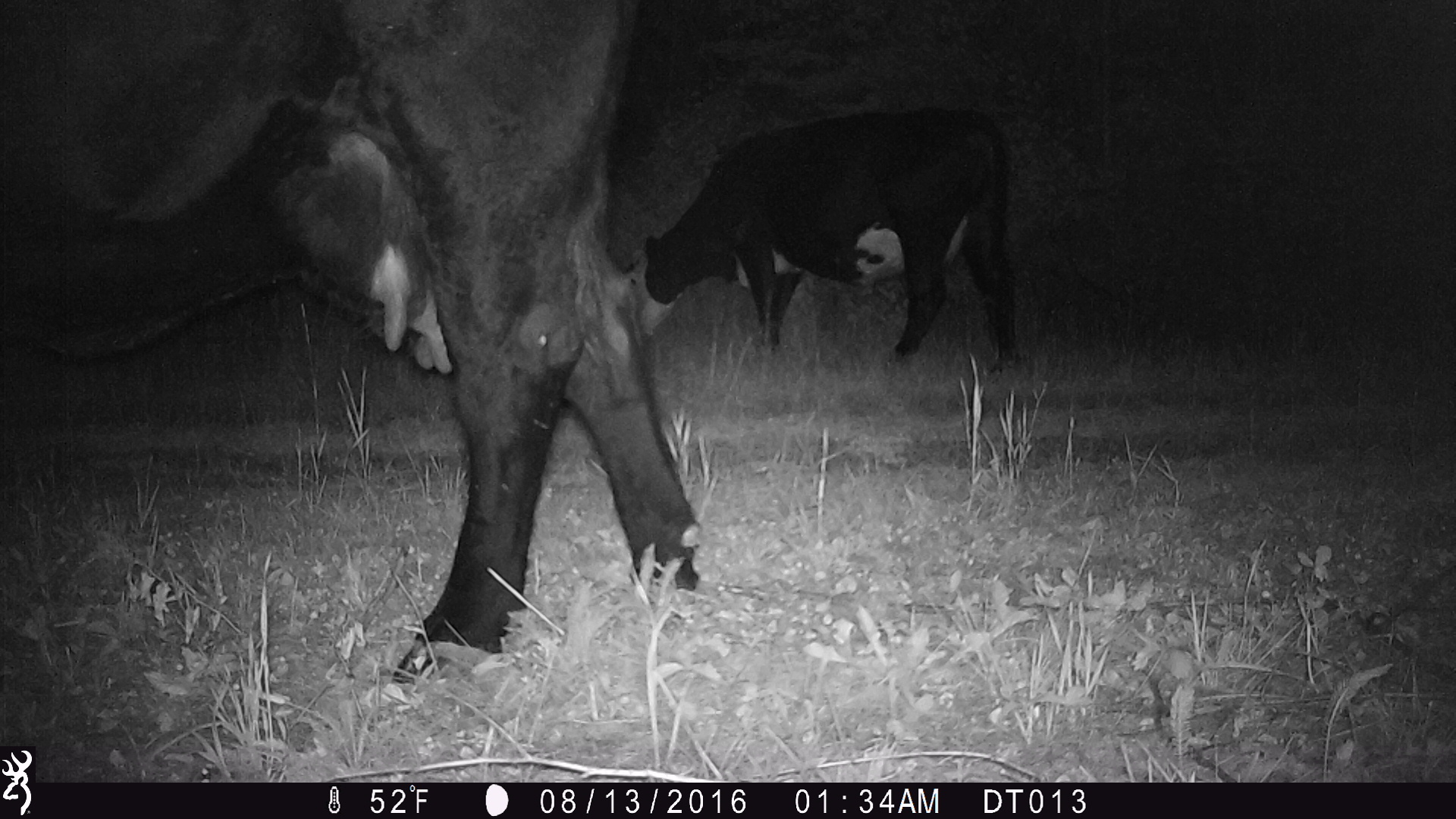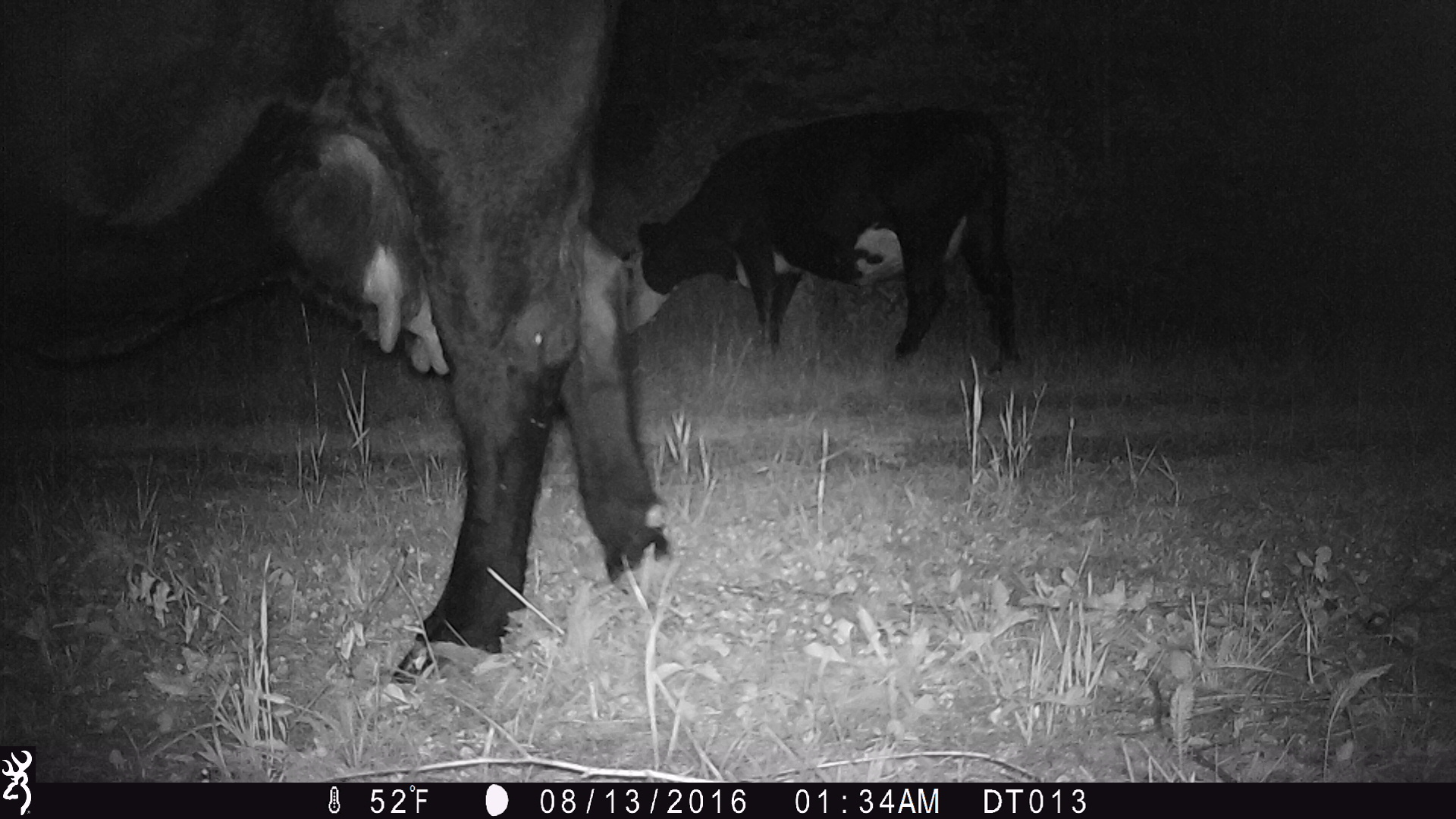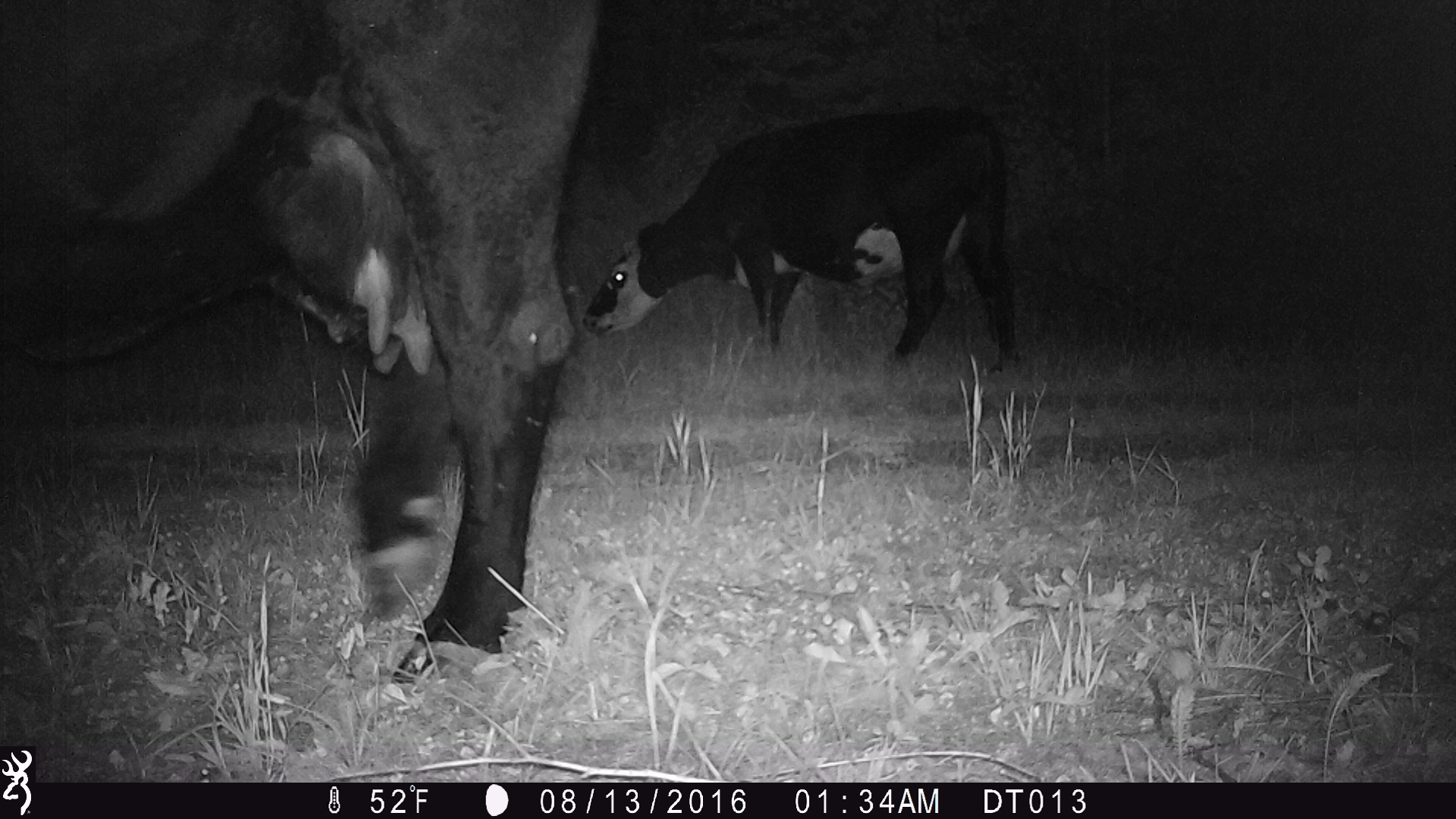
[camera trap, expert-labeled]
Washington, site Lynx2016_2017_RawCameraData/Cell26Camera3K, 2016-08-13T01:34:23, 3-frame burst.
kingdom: Animalia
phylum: Chordata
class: Mammalia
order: Artiodactyla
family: Bovidae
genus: Bos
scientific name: Bos taurus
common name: domestic cattle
Domestic cattle (Bos taurus). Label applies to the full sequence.